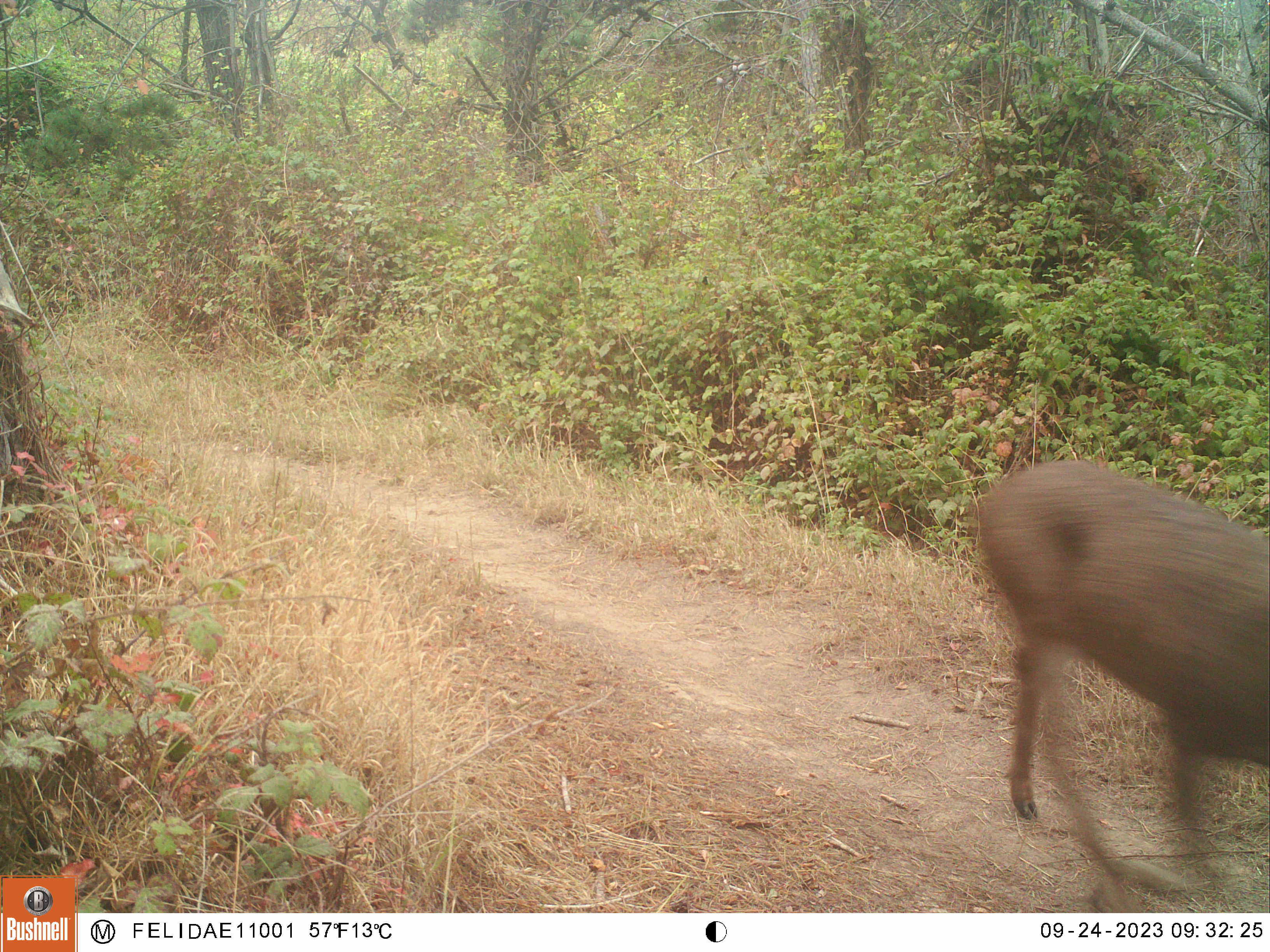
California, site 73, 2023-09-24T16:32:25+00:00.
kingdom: Animalia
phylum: Chordata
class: Mammalia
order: Artiodactyla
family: Cervidae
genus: Odocoileus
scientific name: Odocoileus hemionus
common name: mule deer